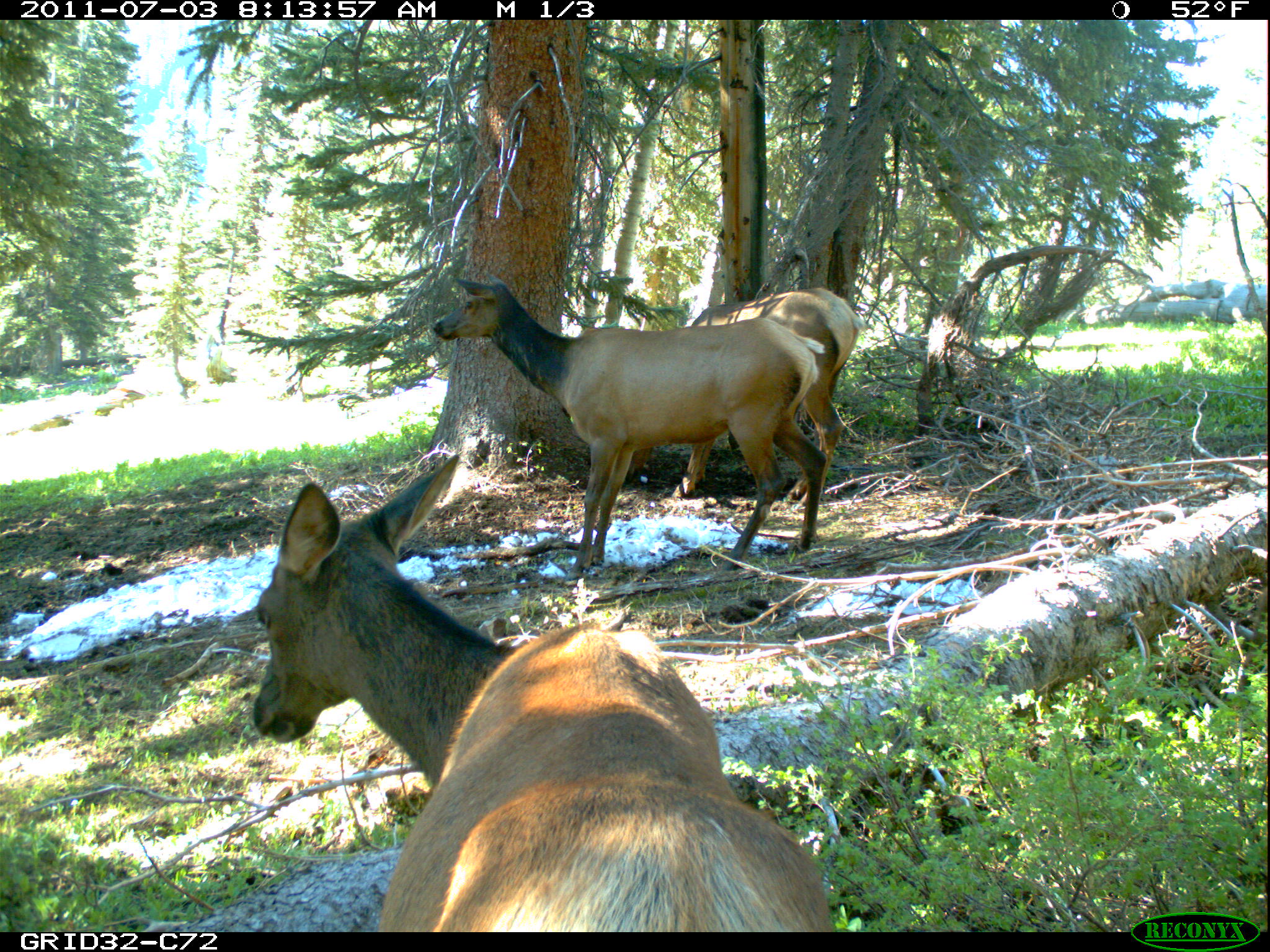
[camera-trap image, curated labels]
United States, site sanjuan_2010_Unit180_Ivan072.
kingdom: Animalia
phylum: Chordata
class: Mammalia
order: Artiodactyla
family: Cervidae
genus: Cervus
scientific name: Cervus elaphus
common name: red deer